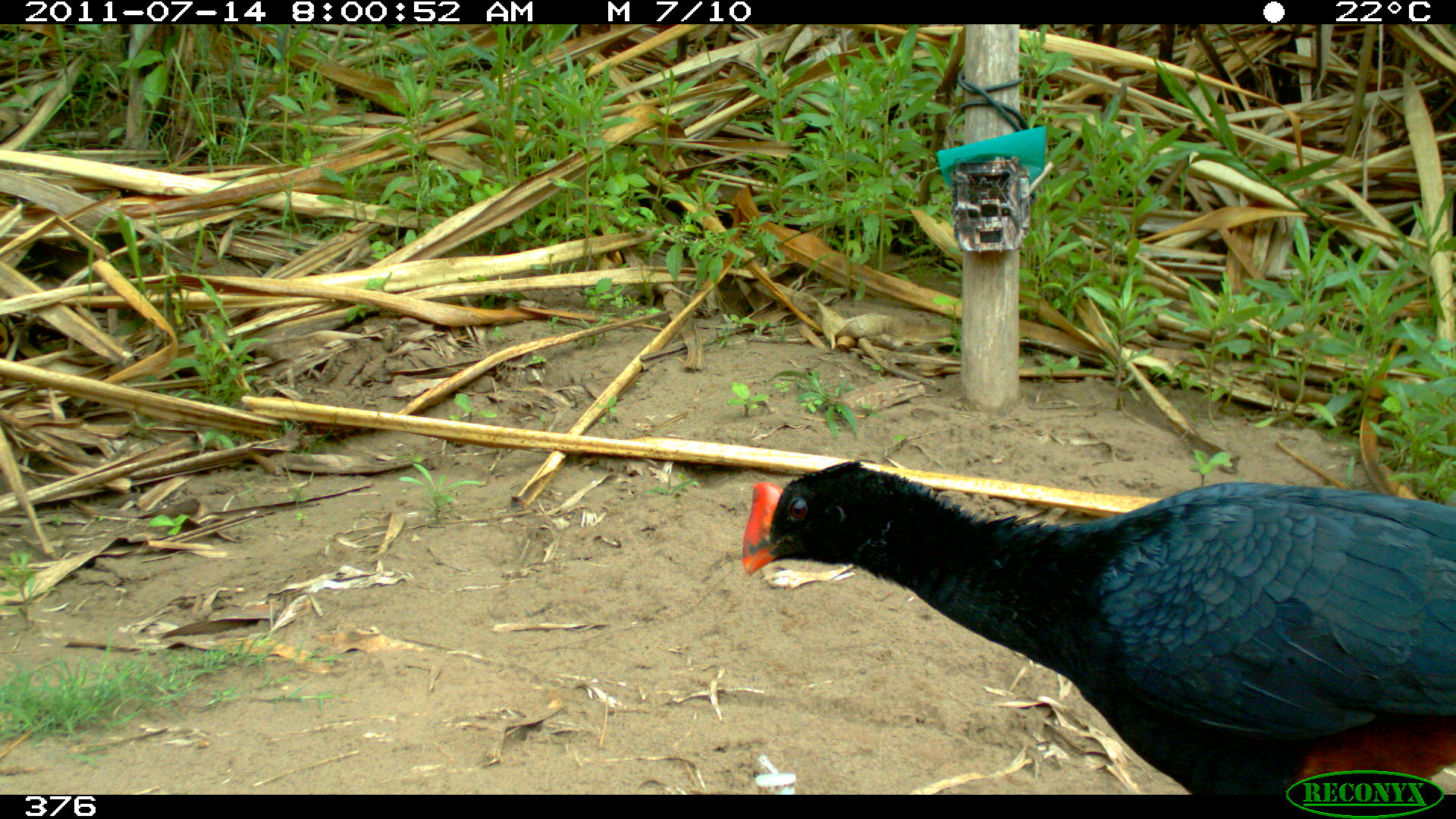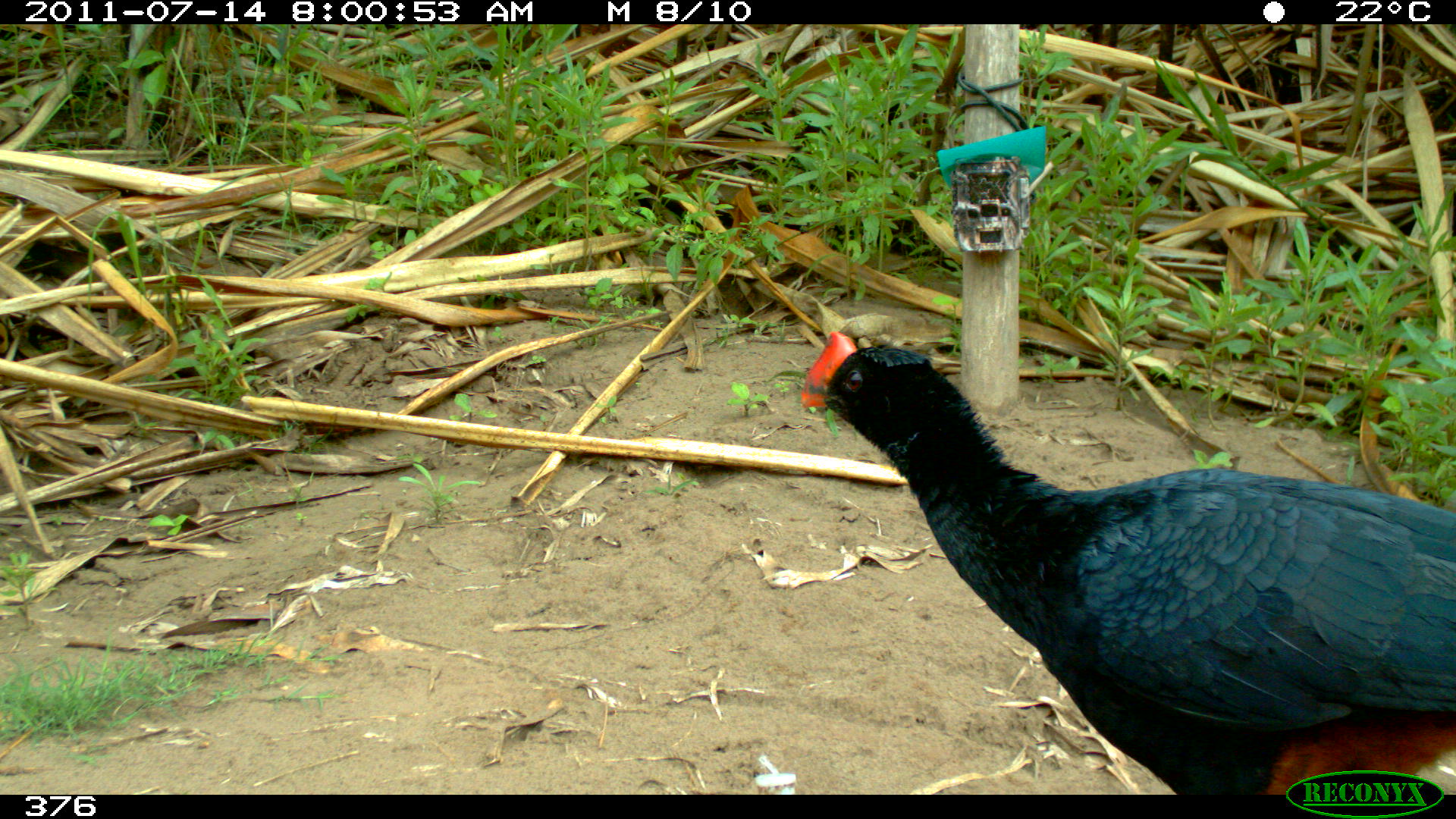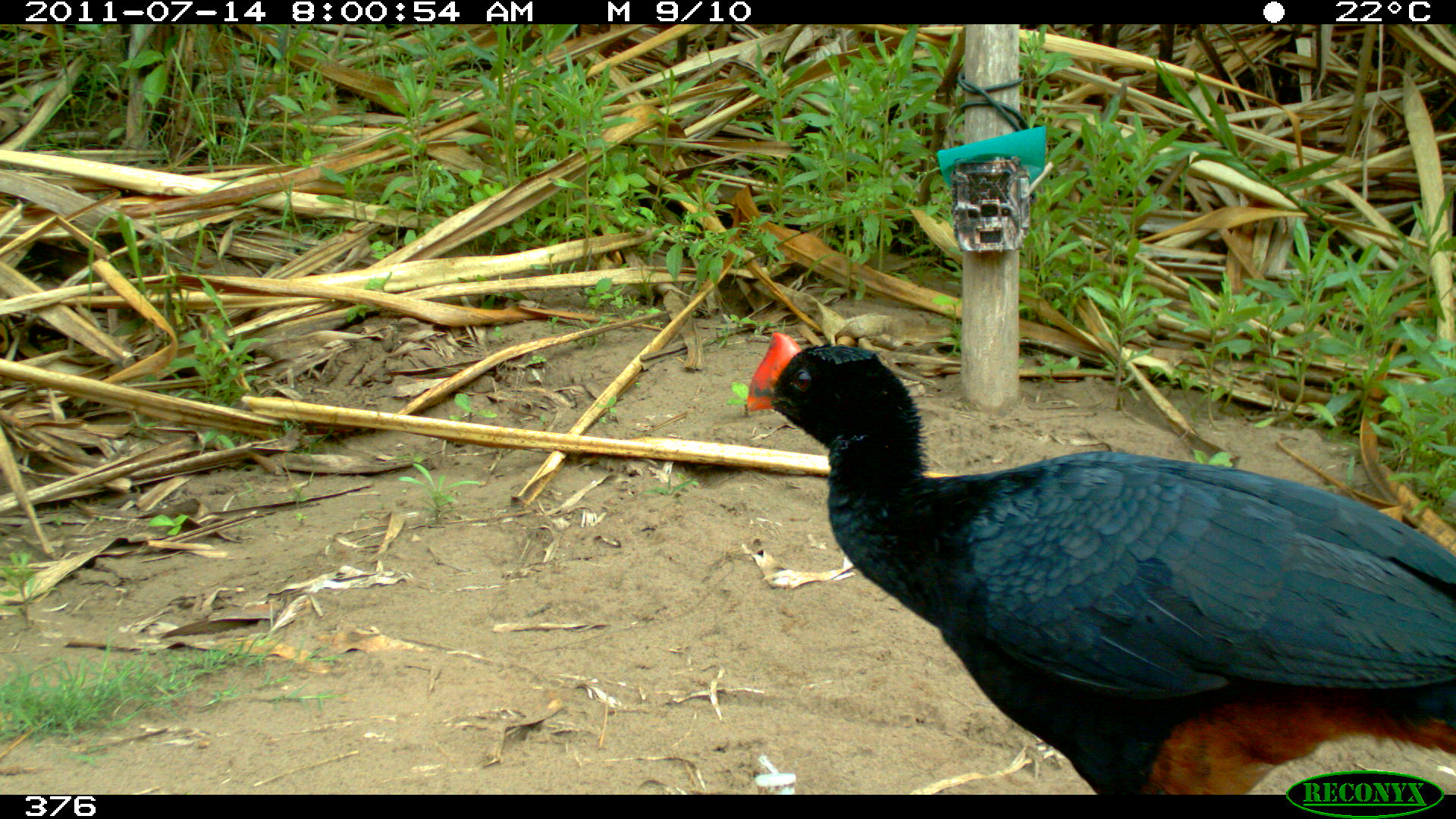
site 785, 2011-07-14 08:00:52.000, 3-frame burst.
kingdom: Animalia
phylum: Chordata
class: Aves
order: Galliformes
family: Cracidae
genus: Mitu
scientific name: Mitu tuberosum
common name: razor-billed curassow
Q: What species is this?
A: Mitu tuberosum (razor-billed curassow).